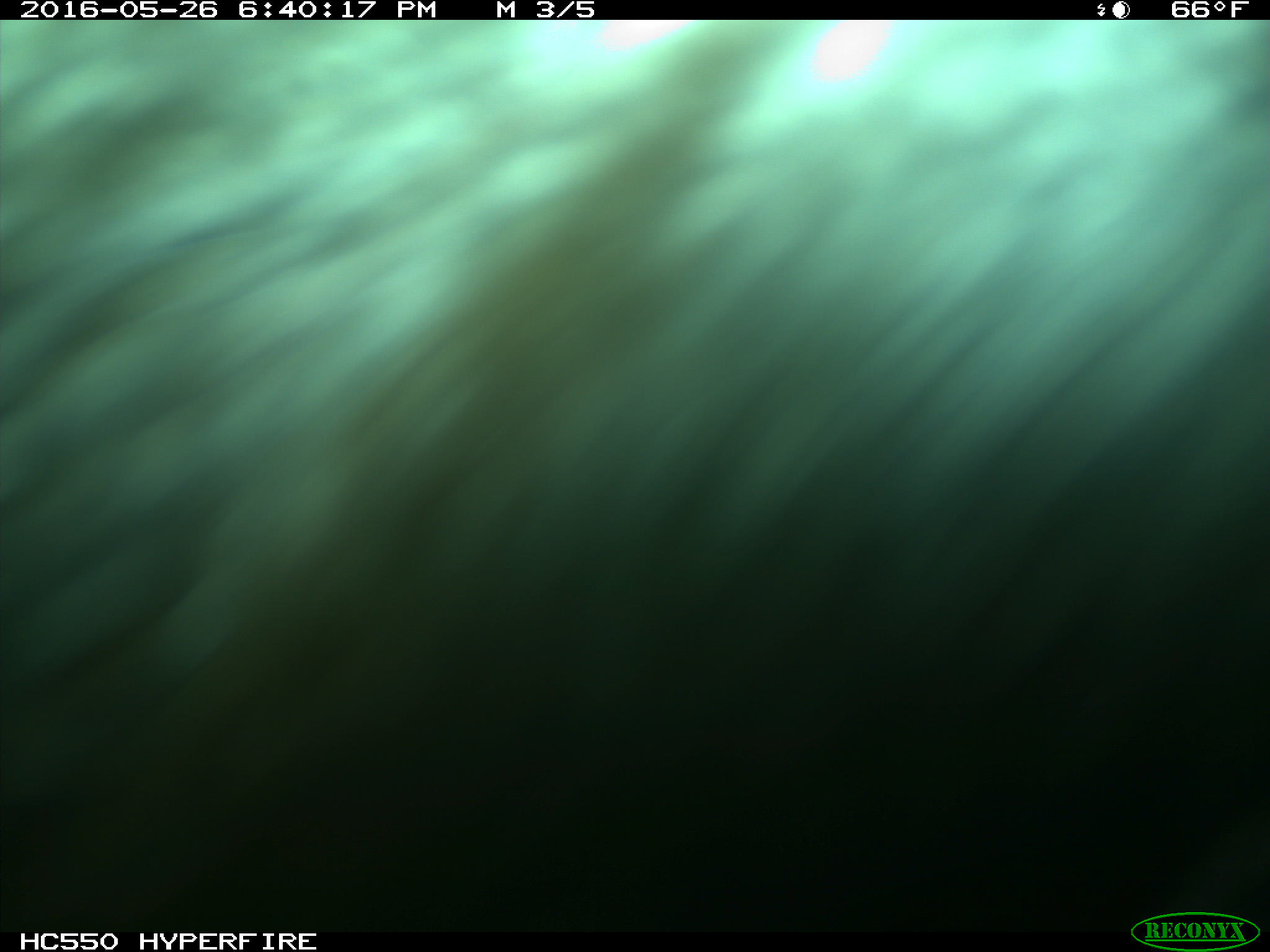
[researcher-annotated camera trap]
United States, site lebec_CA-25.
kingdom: Animalia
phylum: Chordata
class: Mammalia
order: Artiodactyla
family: Bovidae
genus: Bos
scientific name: Bos taurus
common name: domestic cow